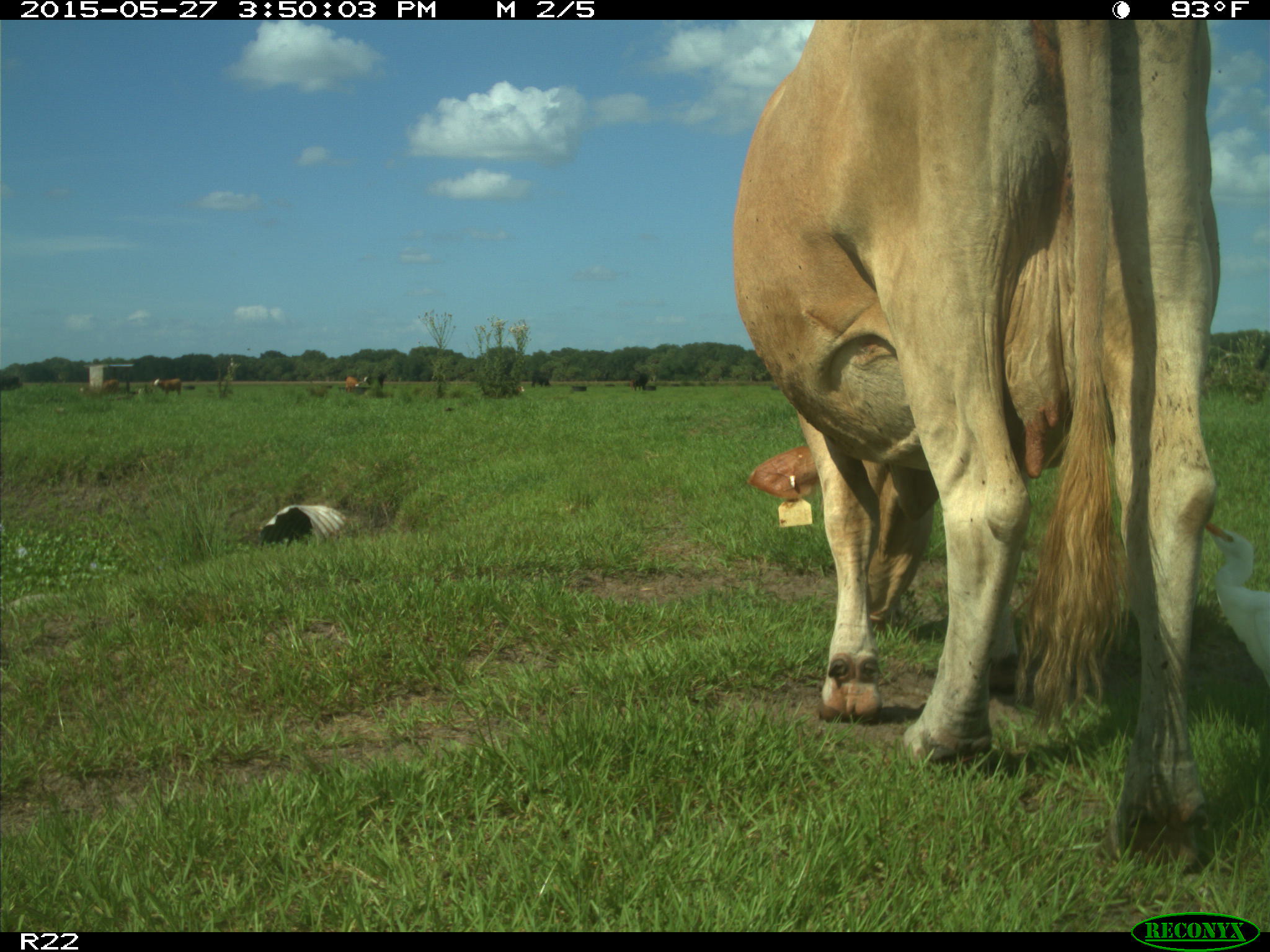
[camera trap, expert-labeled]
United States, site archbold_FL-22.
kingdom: Animalia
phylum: Chordata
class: Mammalia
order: Artiodactyla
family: Bovidae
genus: Bos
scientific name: Bos taurus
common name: domestic cow